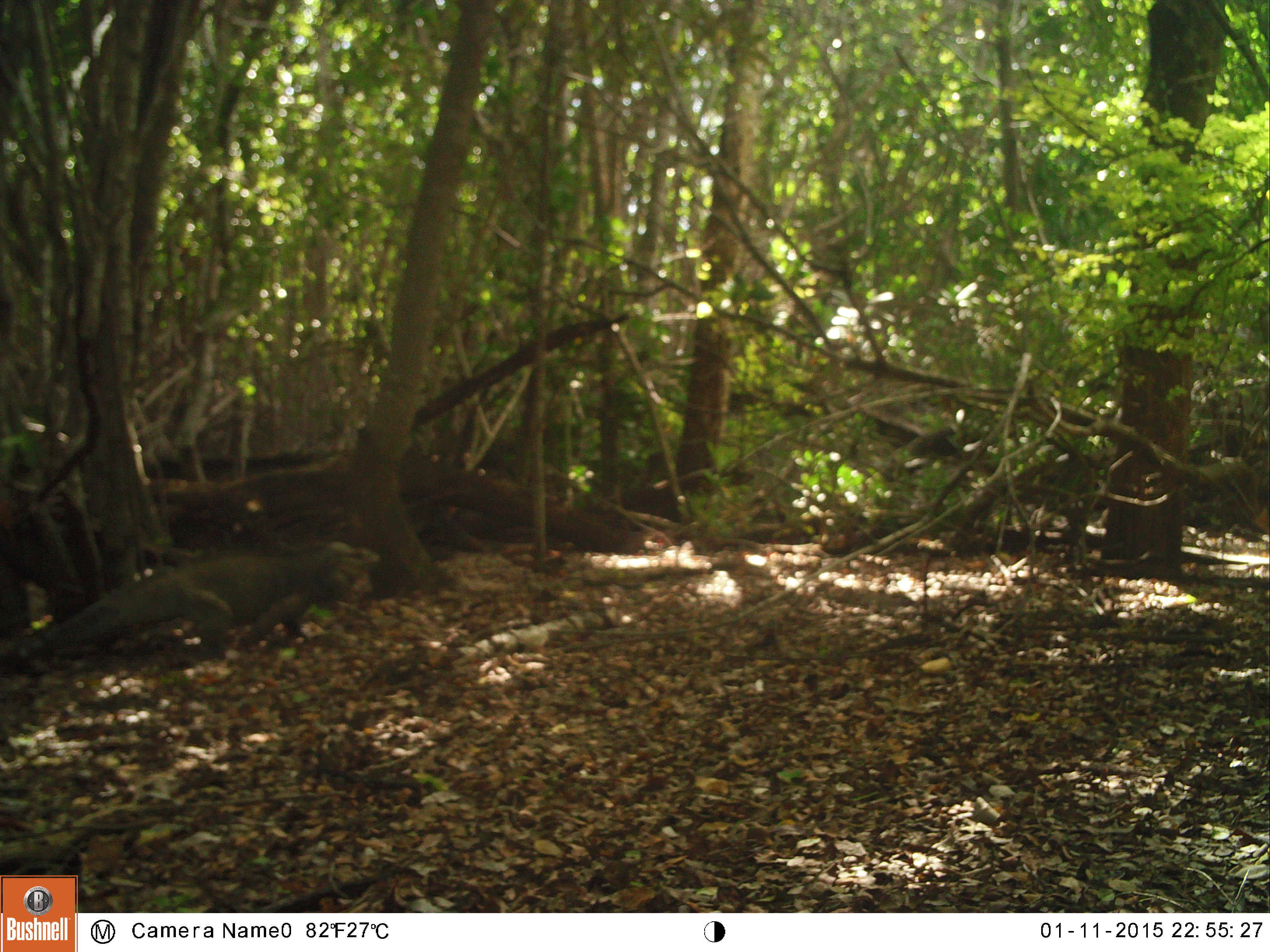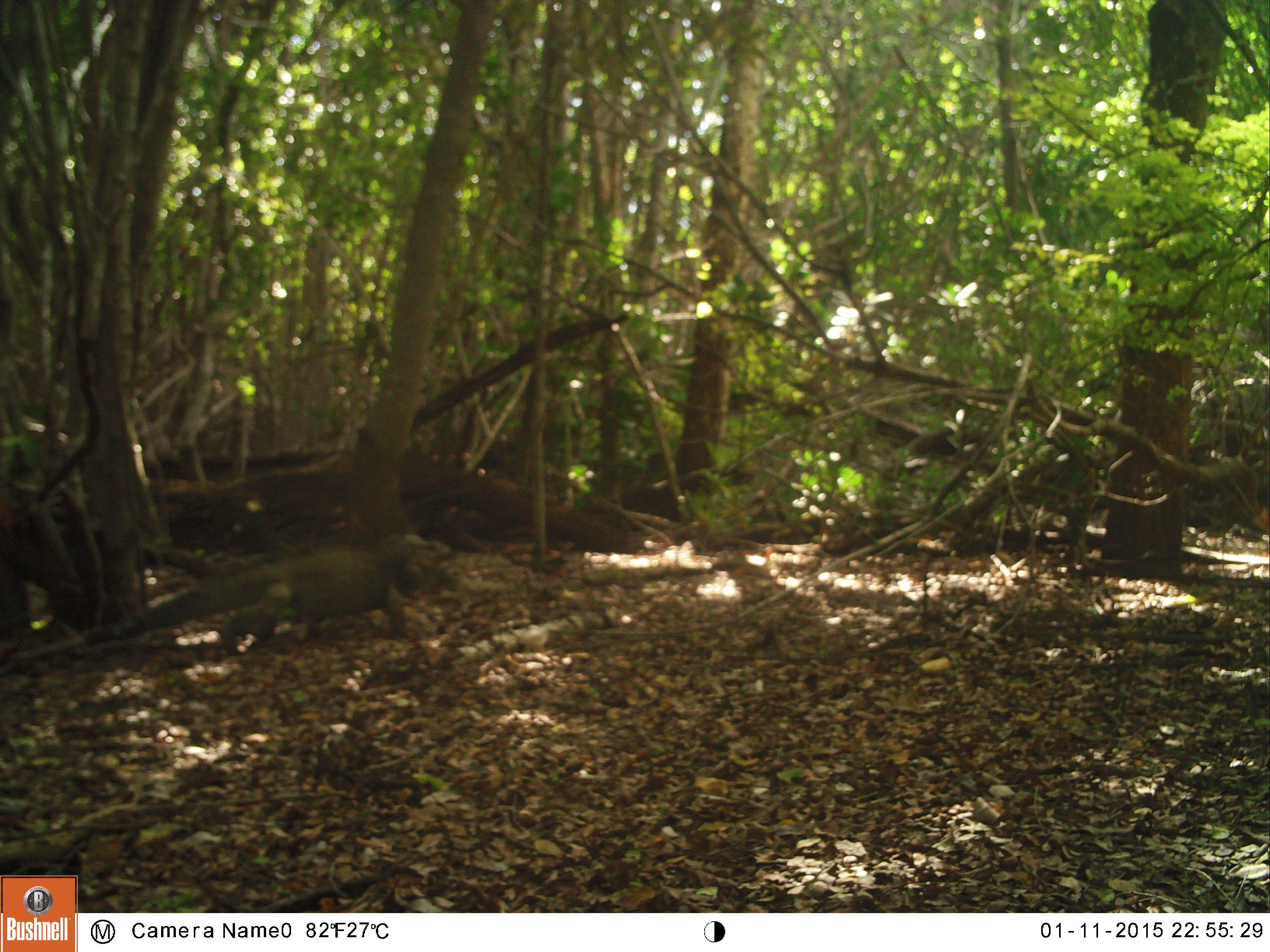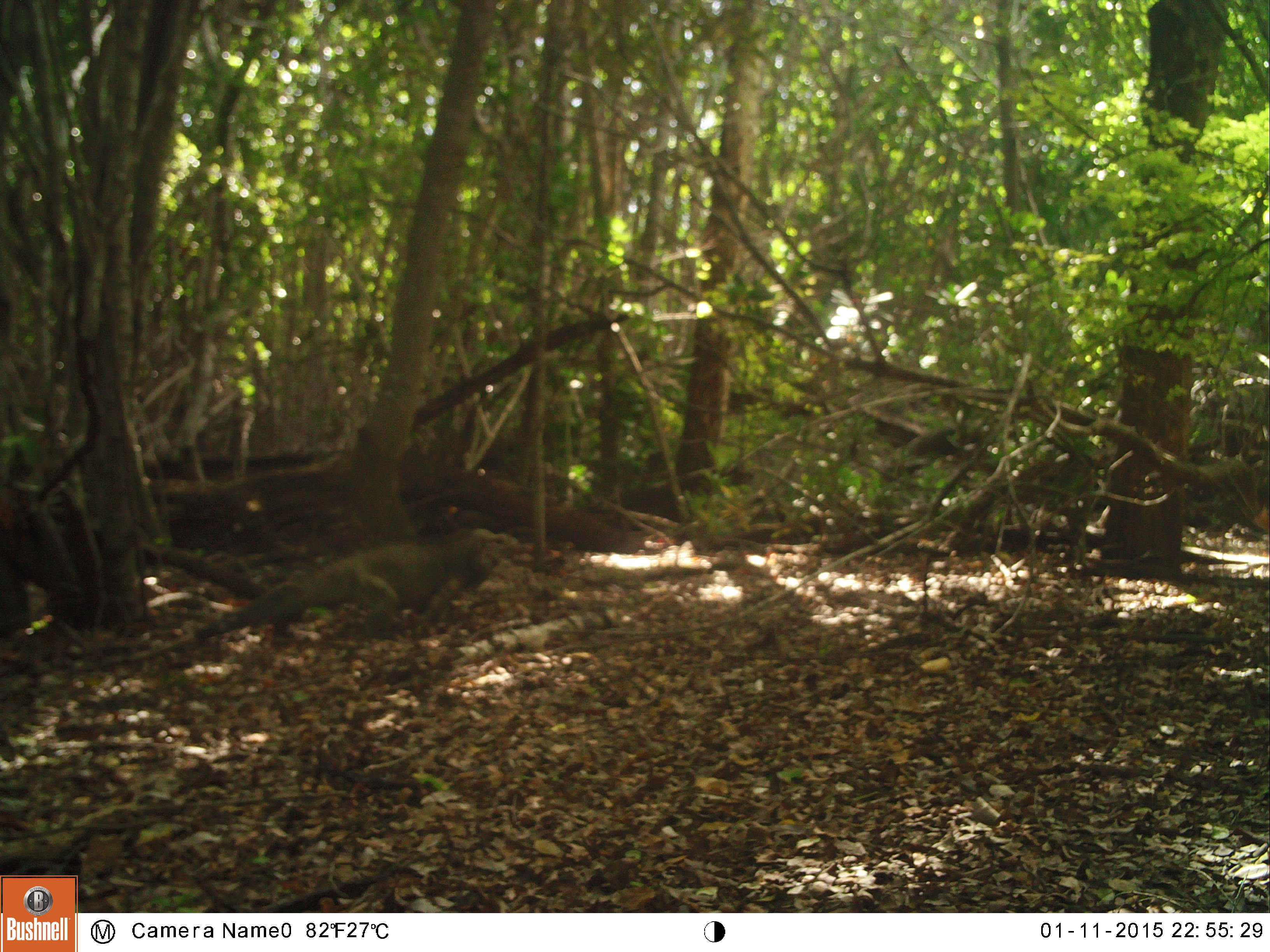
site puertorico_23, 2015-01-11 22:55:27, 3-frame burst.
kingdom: Animalia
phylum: Chordata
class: Reptilia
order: Squamata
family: Iguanidae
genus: Iguana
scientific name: Iguana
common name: typical iguanas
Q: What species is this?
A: Iguana (typical iguanas).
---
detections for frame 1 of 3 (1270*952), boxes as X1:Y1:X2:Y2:
iguana: 51:539:361:653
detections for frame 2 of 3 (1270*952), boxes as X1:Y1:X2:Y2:
iguana: 77:531:439:663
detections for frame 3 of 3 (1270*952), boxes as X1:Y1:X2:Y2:
iguana: 195:528:492:646